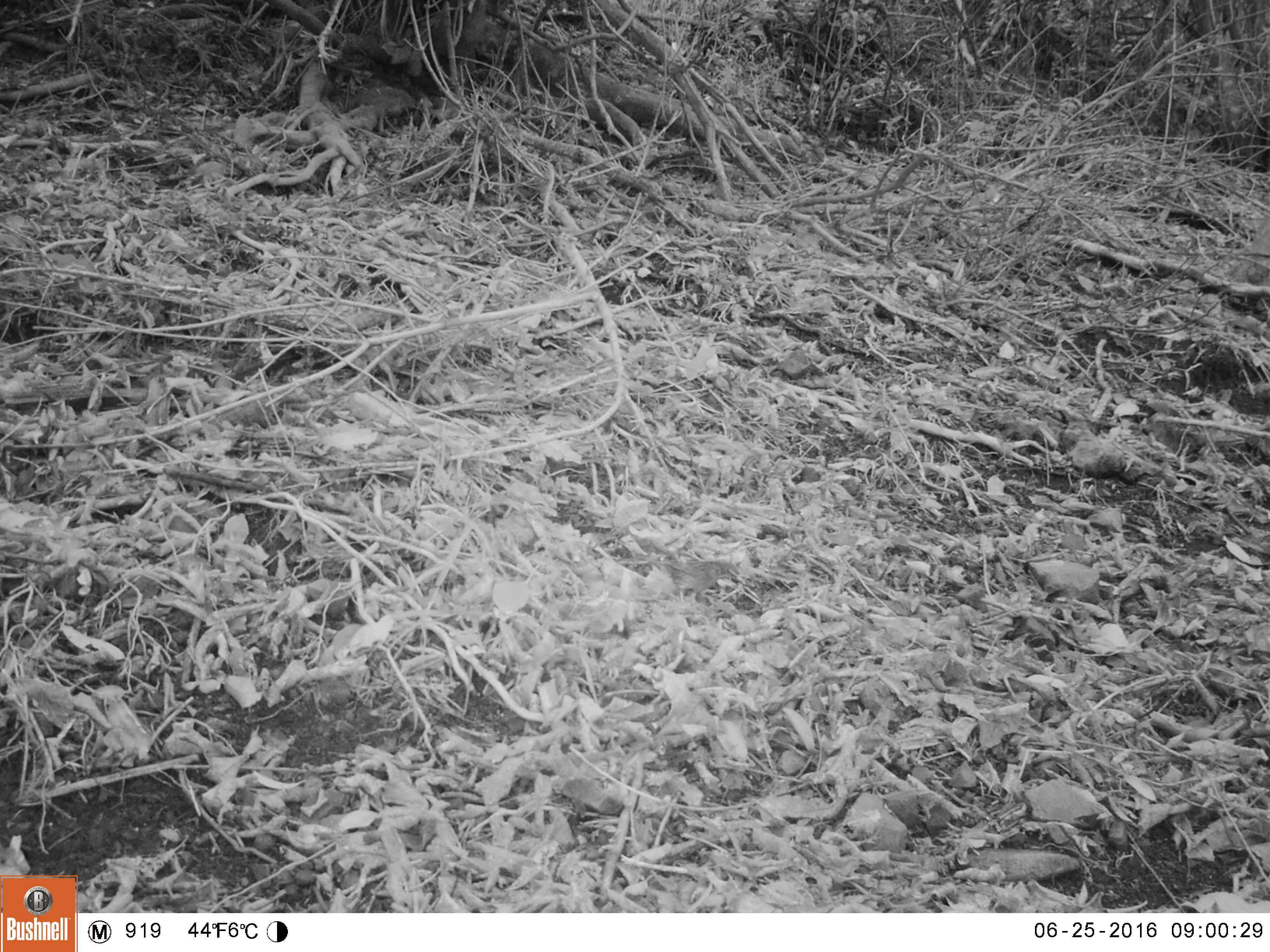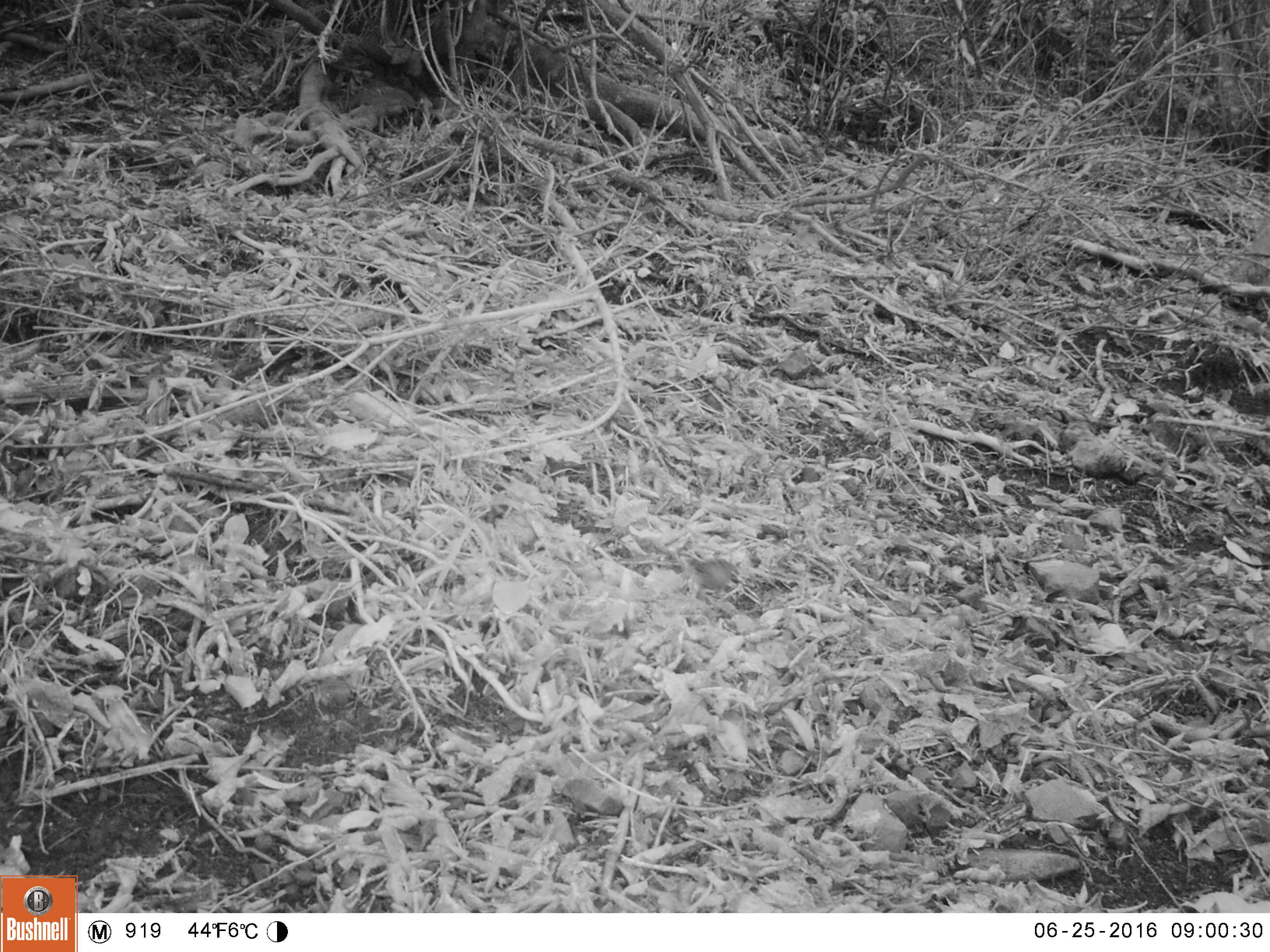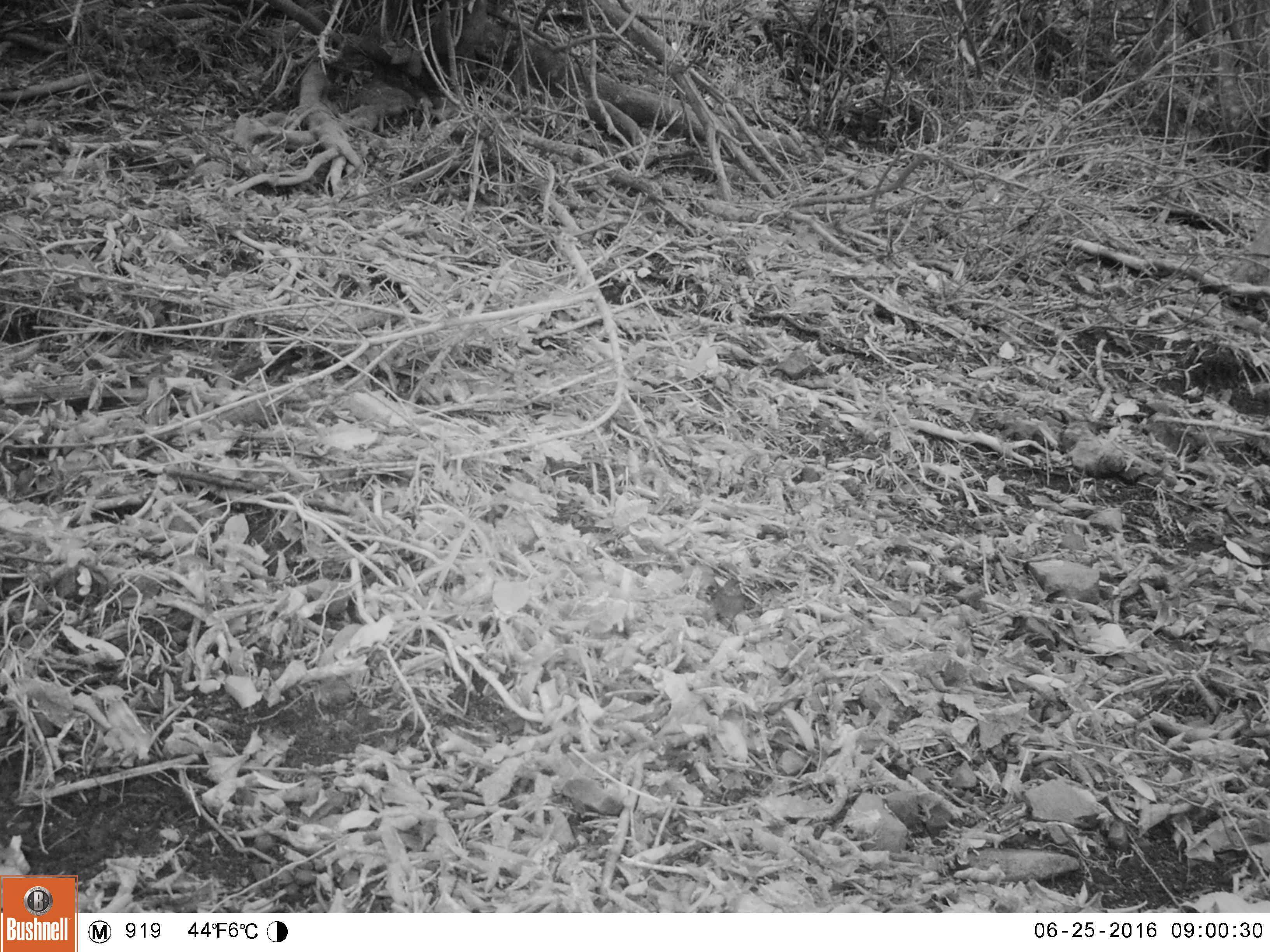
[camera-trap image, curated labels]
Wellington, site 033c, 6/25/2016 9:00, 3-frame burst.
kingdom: Animalia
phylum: Chordata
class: Aves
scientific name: Aves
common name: bird